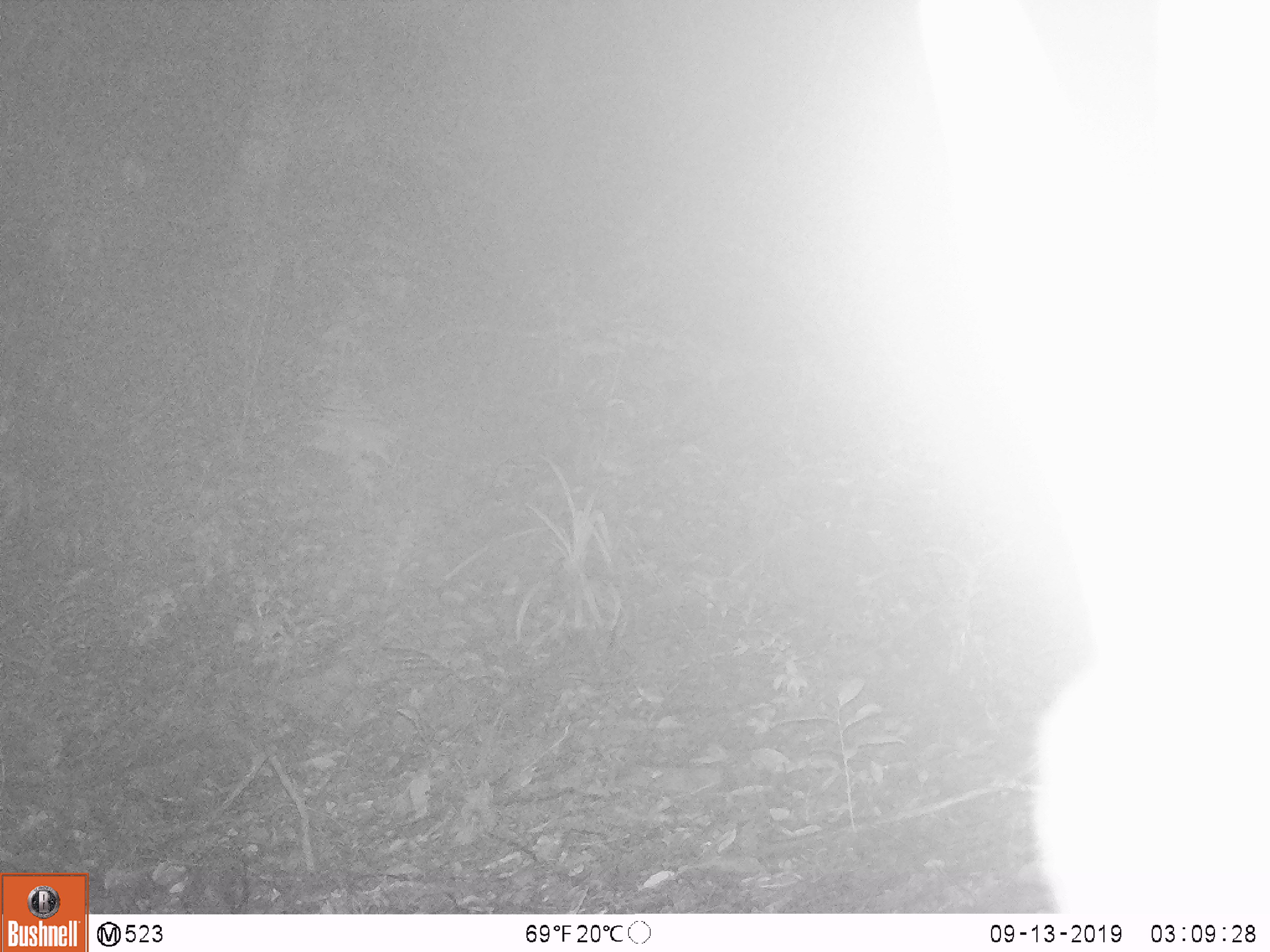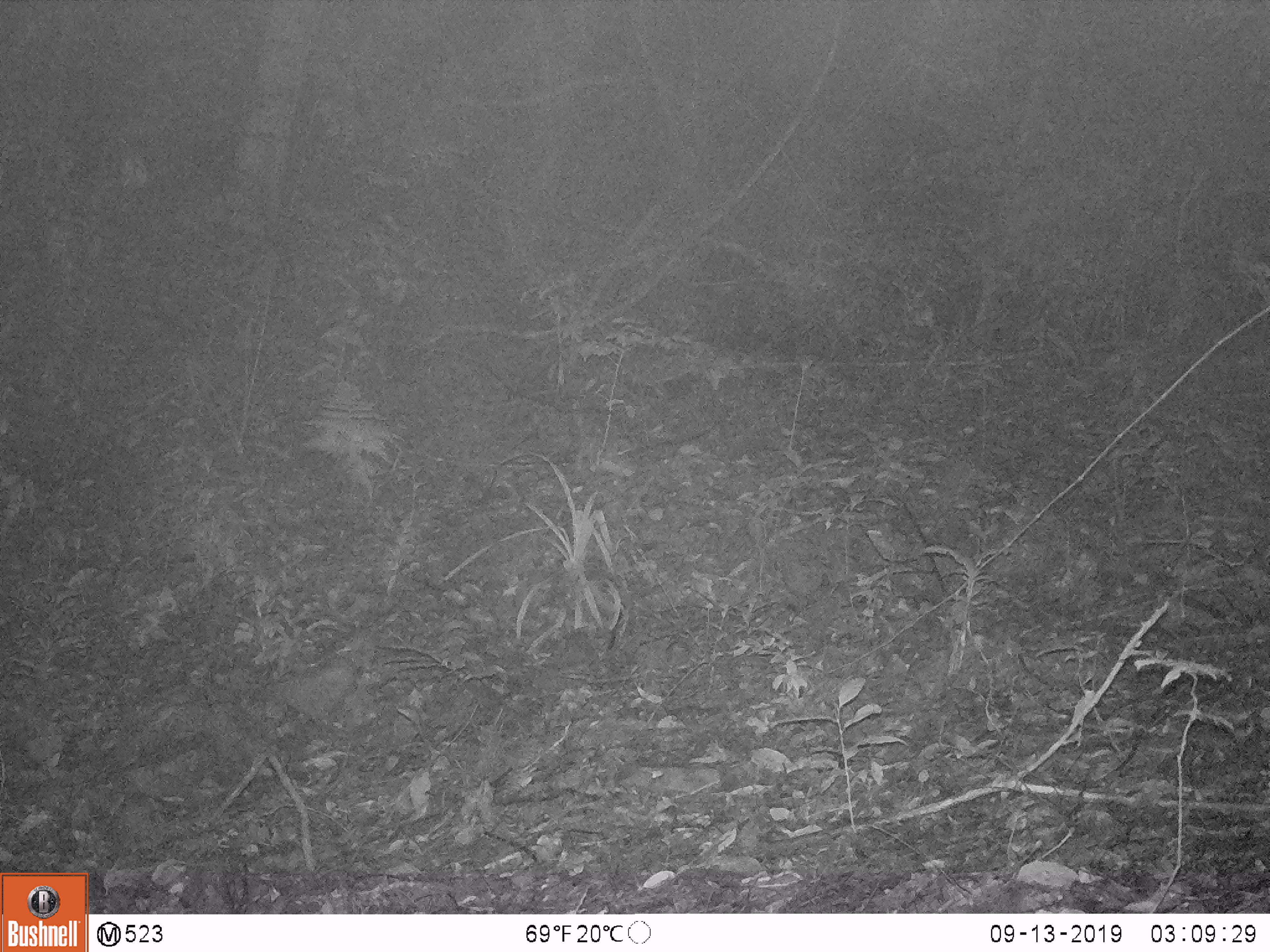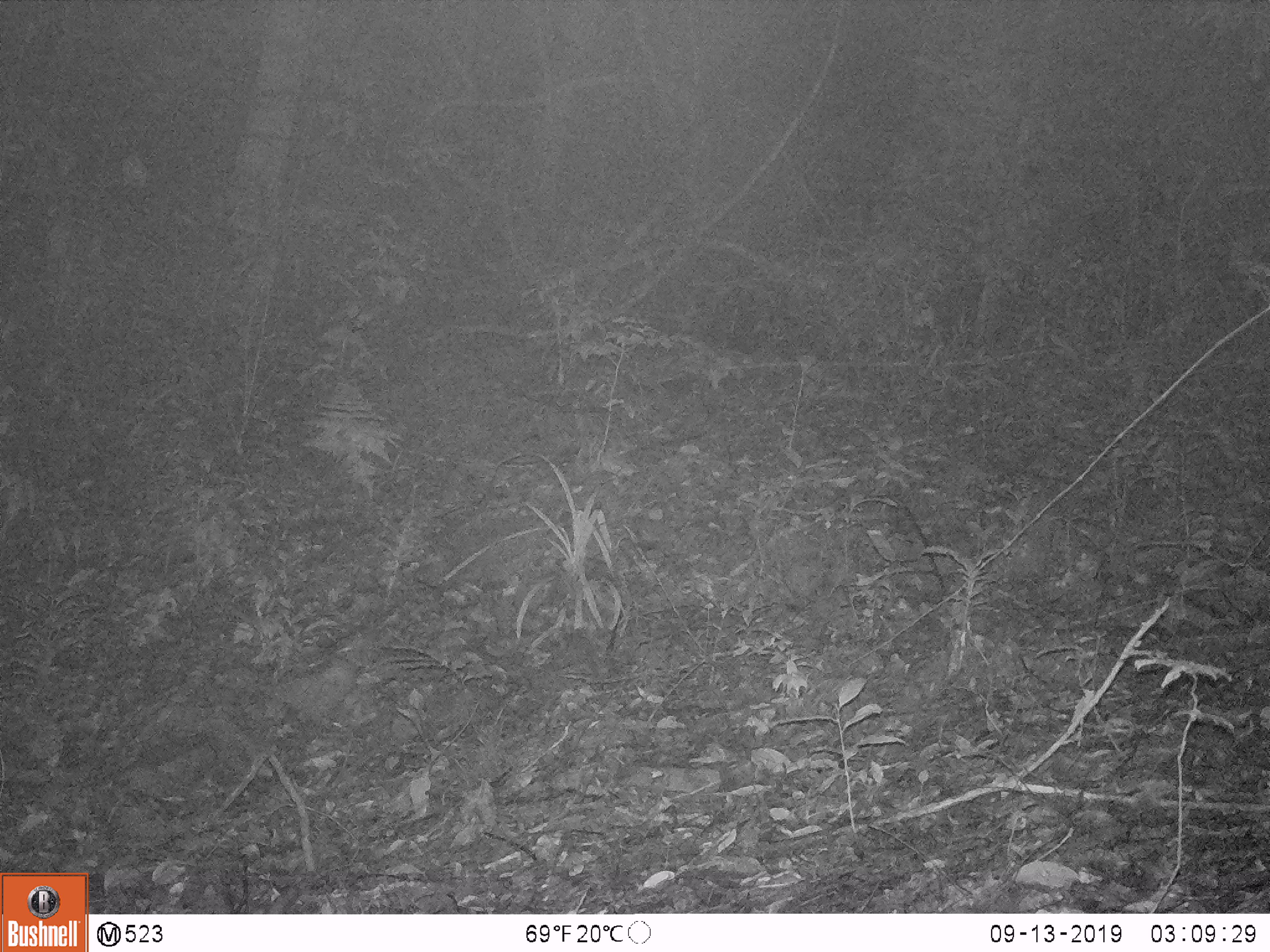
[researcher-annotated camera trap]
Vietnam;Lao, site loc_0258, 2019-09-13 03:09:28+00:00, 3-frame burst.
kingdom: Animalia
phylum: Chordata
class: Mammalia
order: Artiodactyla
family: Cervidae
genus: Rusa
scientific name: Rusa unicolor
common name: sambar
Sambar (Rusa unicolor). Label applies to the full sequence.